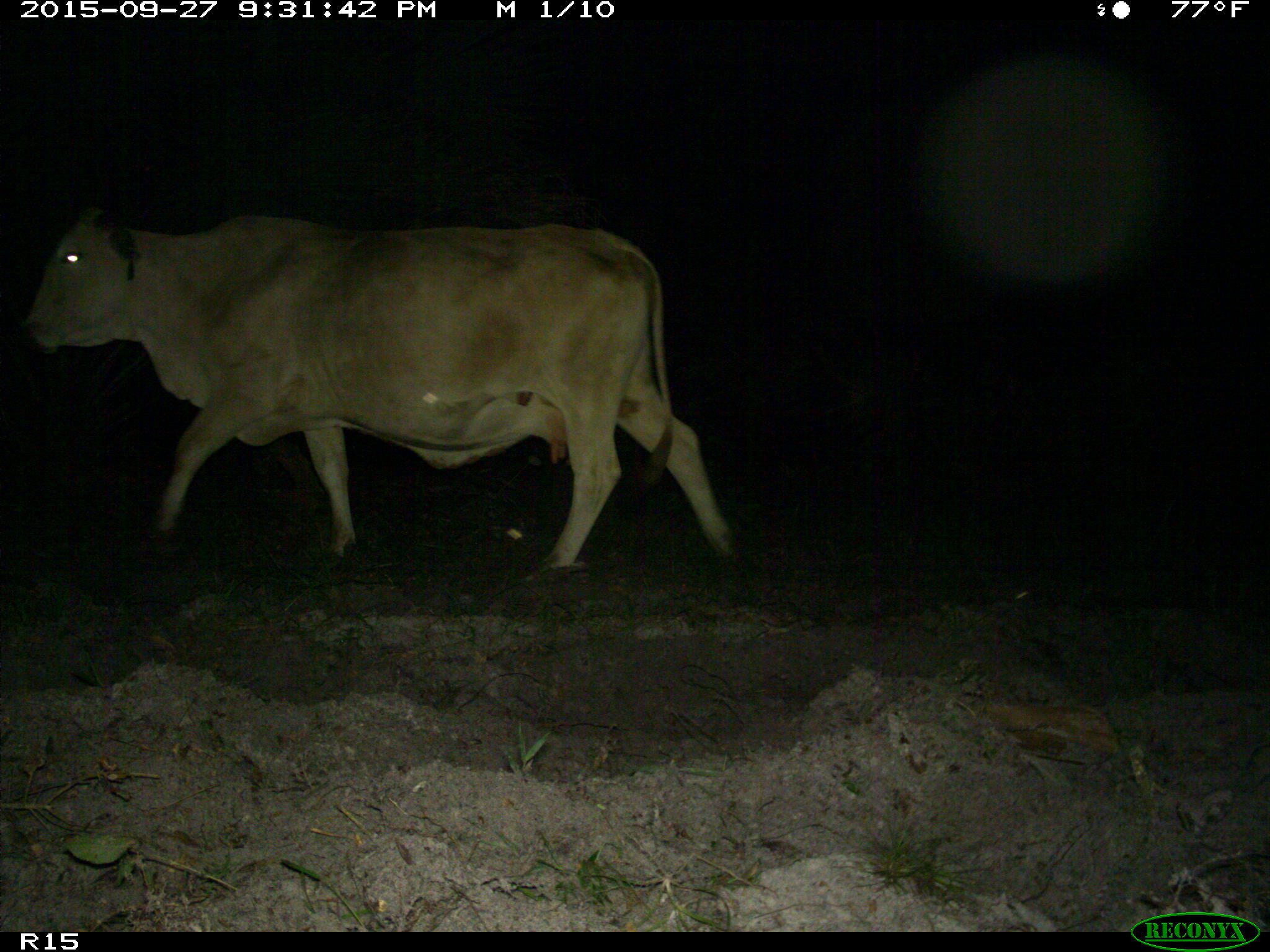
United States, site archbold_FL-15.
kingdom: Animalia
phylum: Chordata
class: Mammalia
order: Artiodactyla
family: Bovidae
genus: Bos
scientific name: Bos taurus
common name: domestic cow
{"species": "Bos taurus (domestic cow)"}